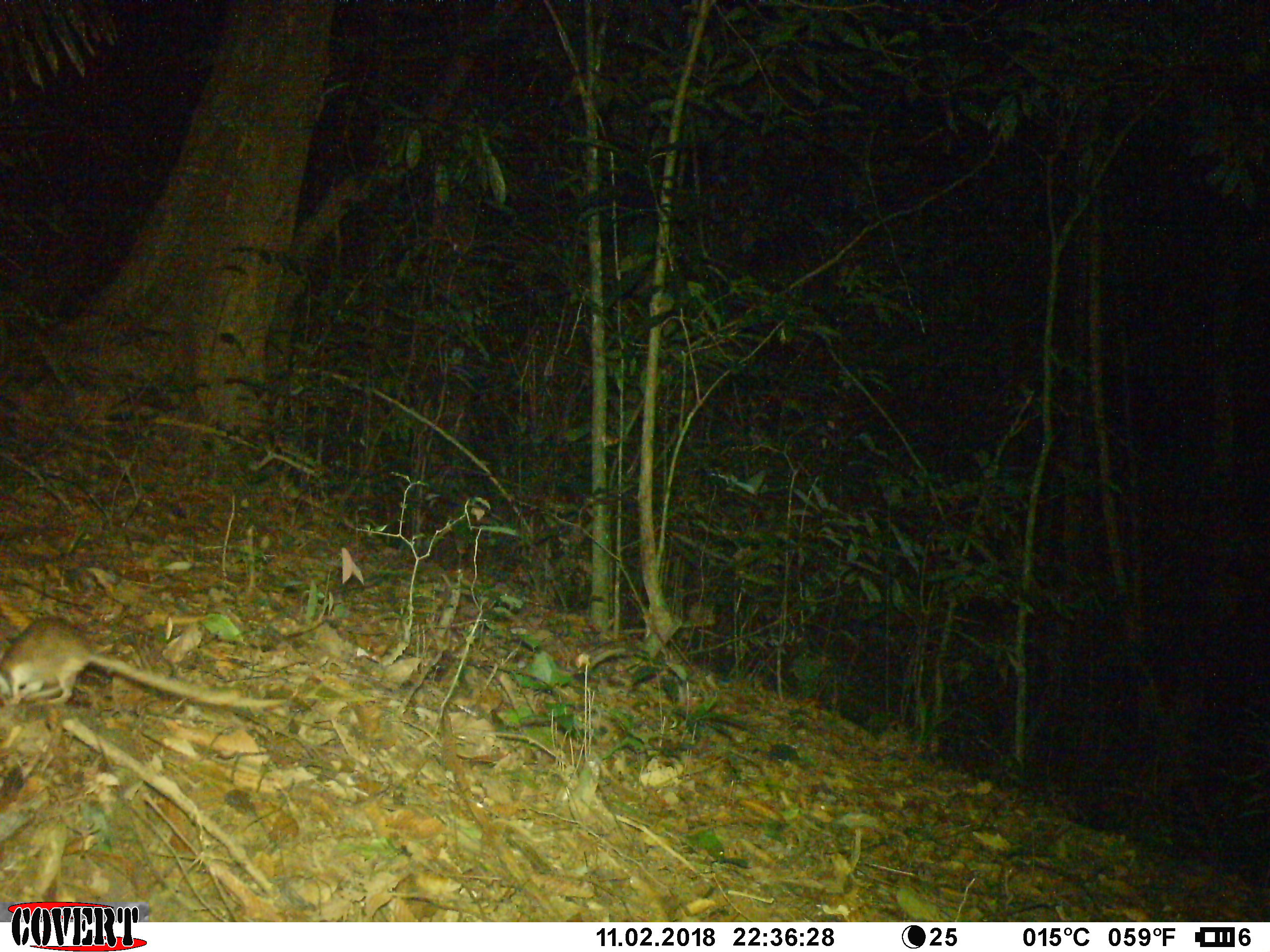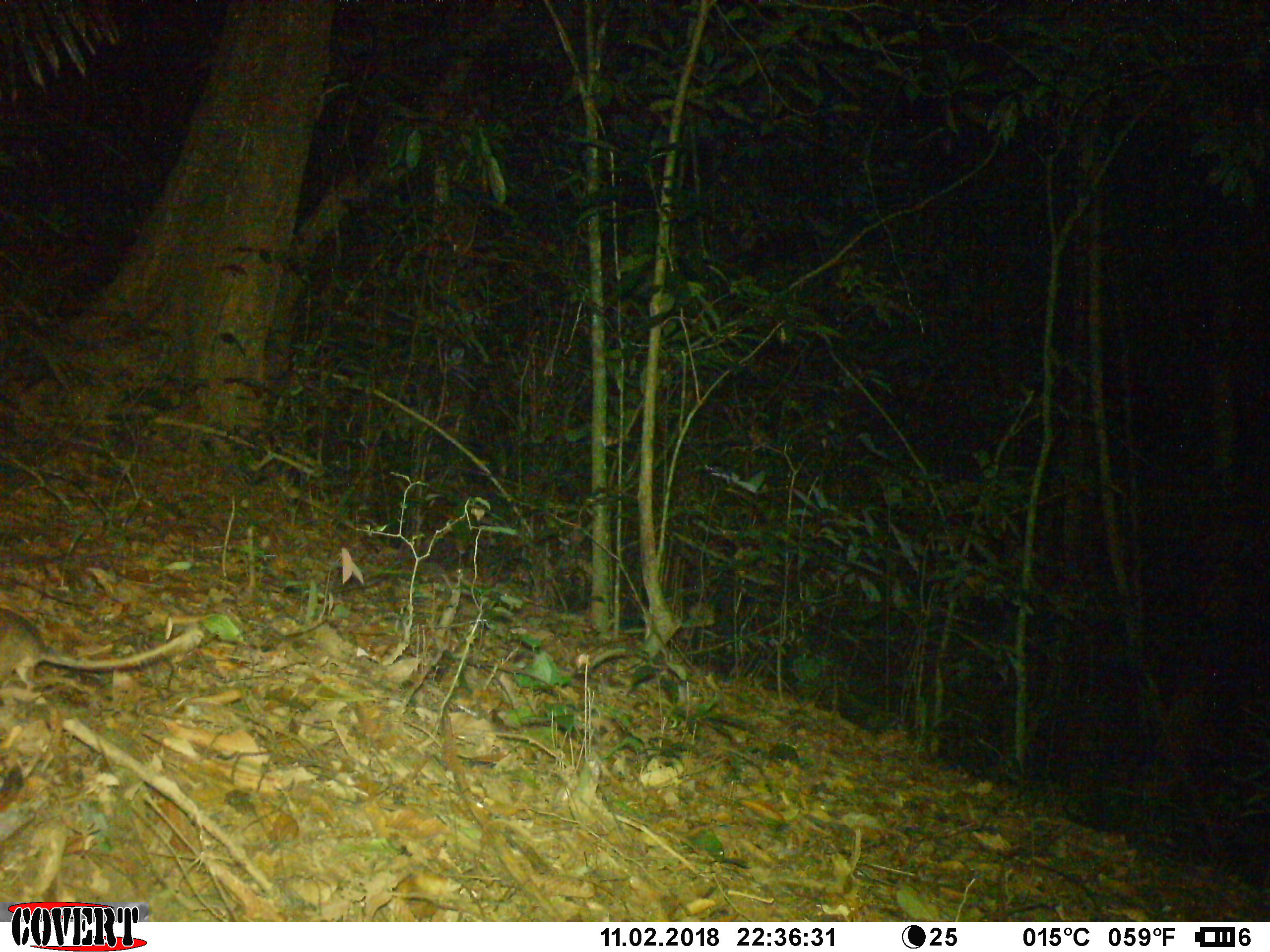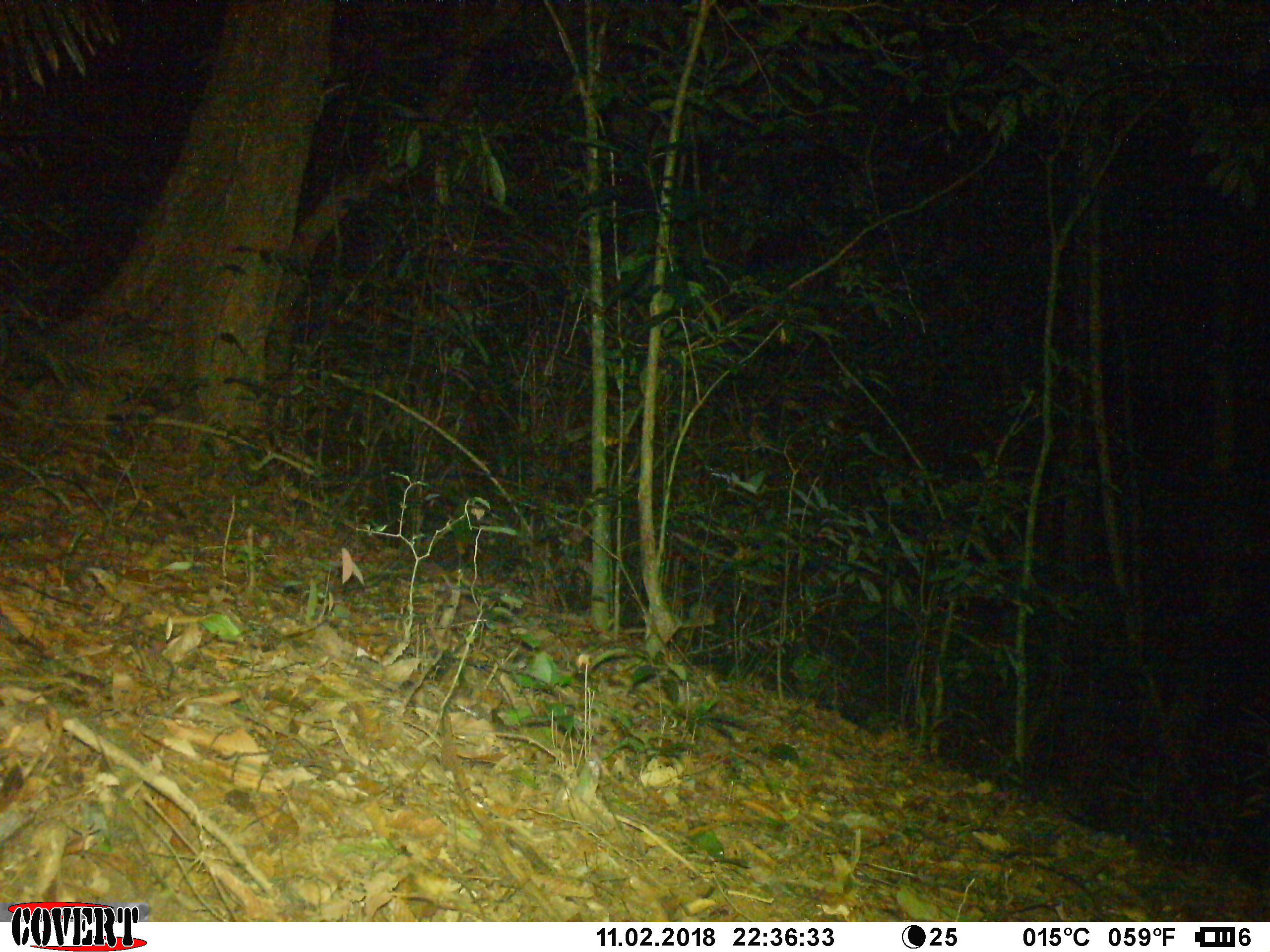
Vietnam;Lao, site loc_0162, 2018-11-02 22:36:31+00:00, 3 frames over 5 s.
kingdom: Animalia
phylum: Chordata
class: Mammalia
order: Rodentia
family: Muridae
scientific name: Muridae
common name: old-world mice and rats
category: unidentified murid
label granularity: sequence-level